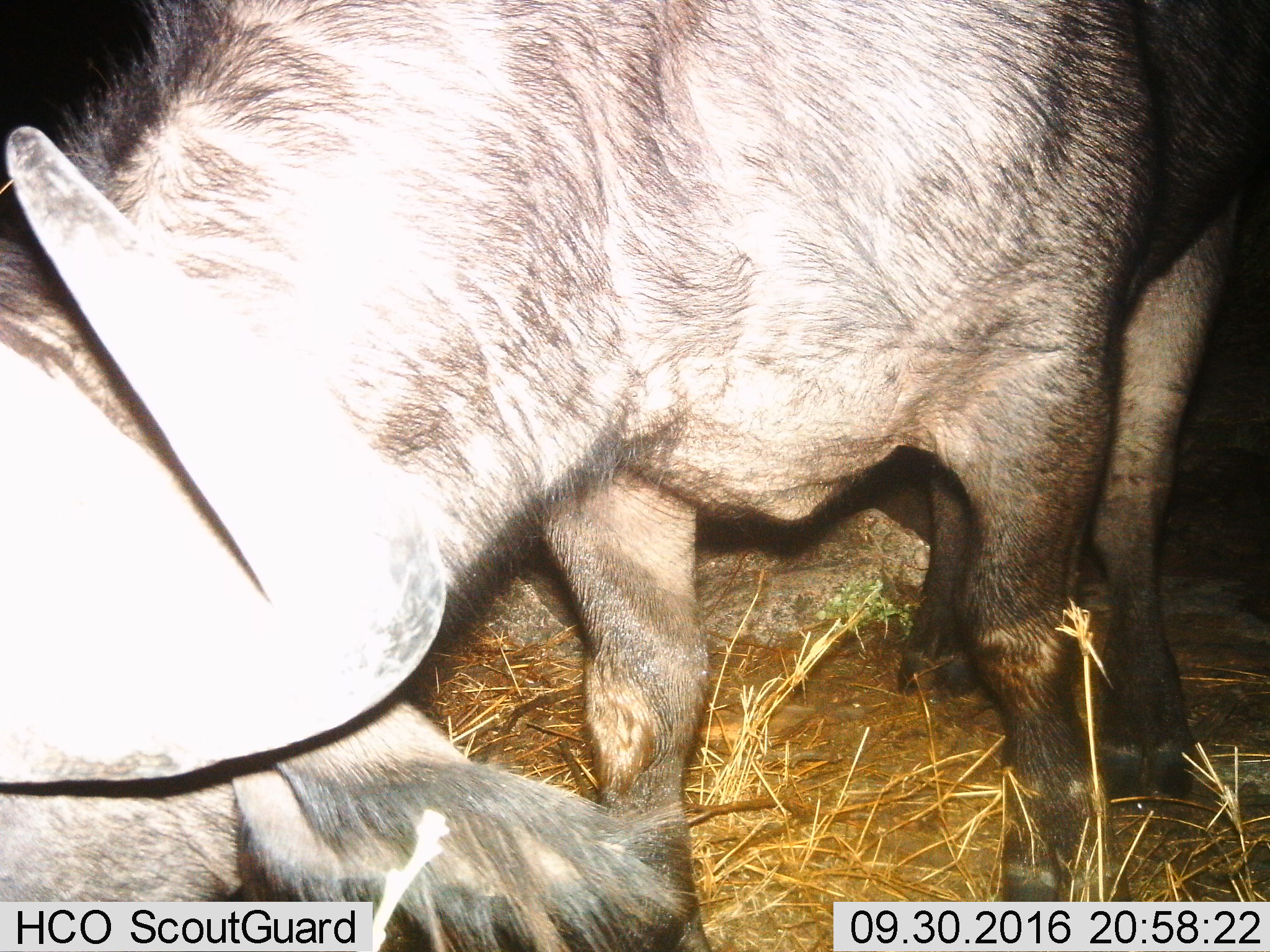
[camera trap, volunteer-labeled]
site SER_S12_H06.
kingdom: Animalia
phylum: Chordata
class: Mammalia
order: Artiodactyla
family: Bovidae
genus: Syncerus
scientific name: Syncerus caffer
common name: african buffalo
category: buffalo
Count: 1.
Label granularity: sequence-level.